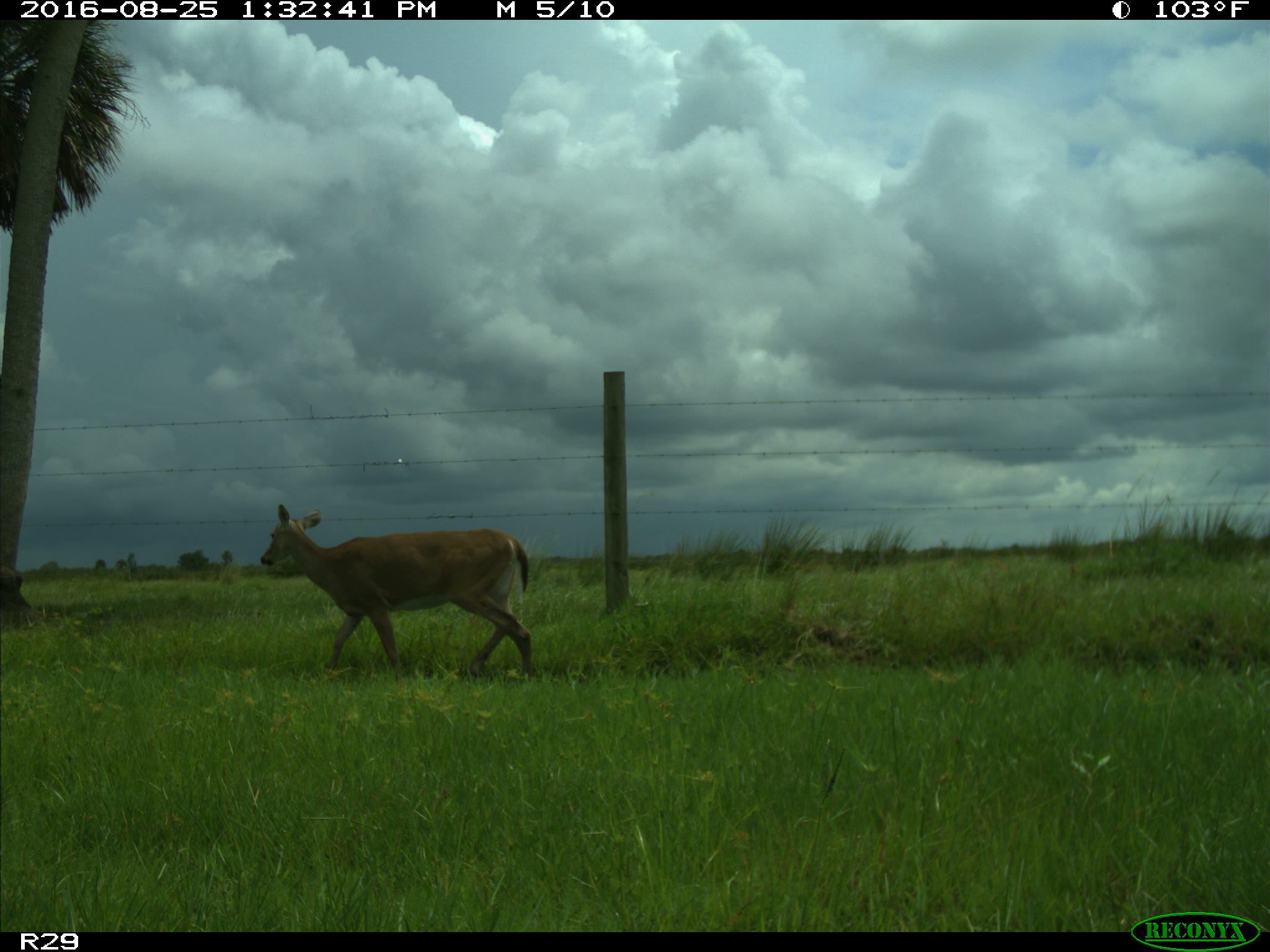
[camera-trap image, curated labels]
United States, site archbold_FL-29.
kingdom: Animalia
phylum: Chordata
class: Mammalia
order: Artiodactyla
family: Cervidae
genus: Odocoileus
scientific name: Odocoileus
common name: deer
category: unidentified deer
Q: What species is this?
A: Unidentified deer (deer) (Odocoileus).